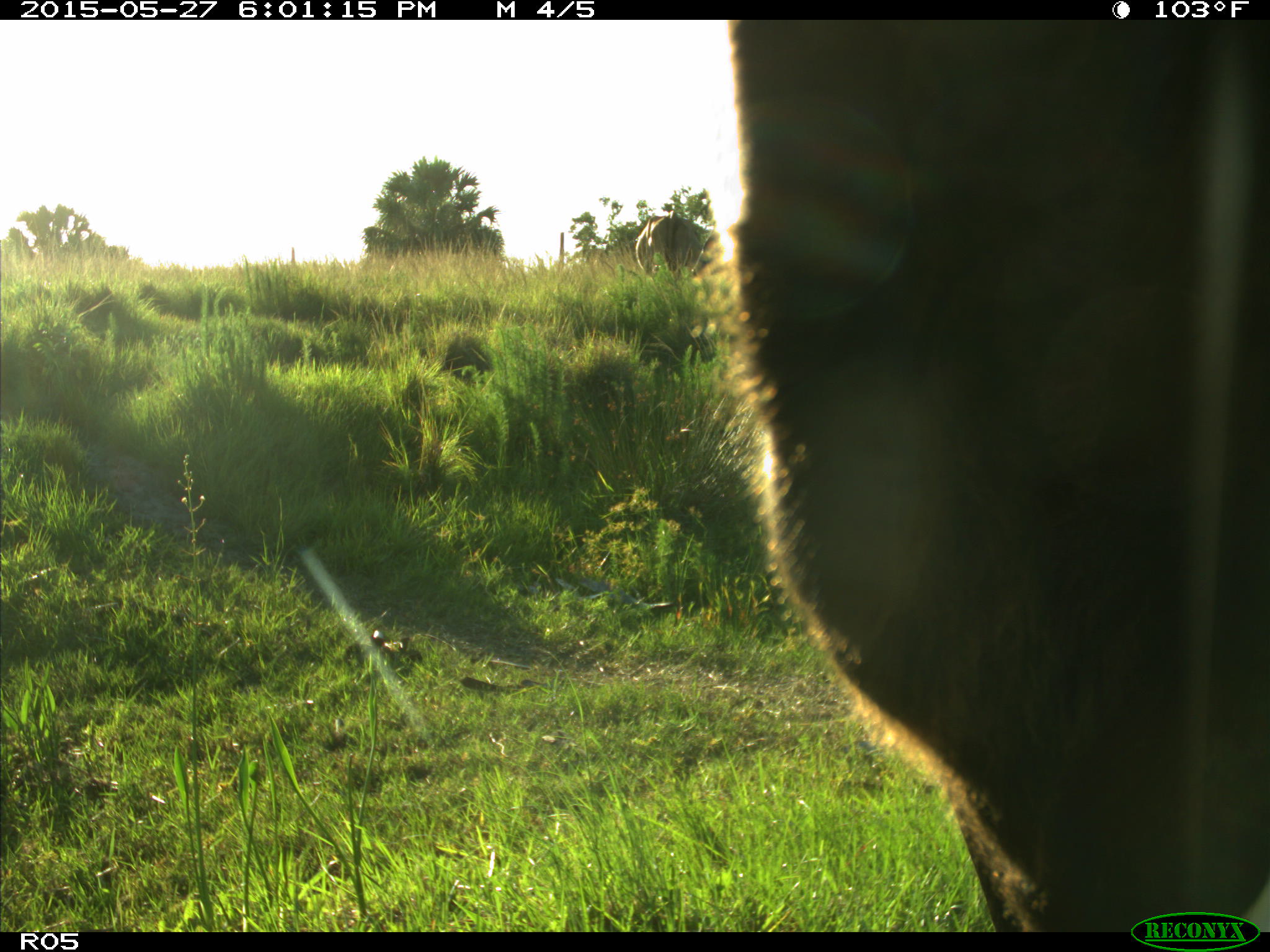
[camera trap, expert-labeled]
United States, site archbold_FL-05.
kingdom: Animalia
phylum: Chordata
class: Mammalia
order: Artiodactyla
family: Bovidae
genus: Bos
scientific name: Bos taurus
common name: domestic cow